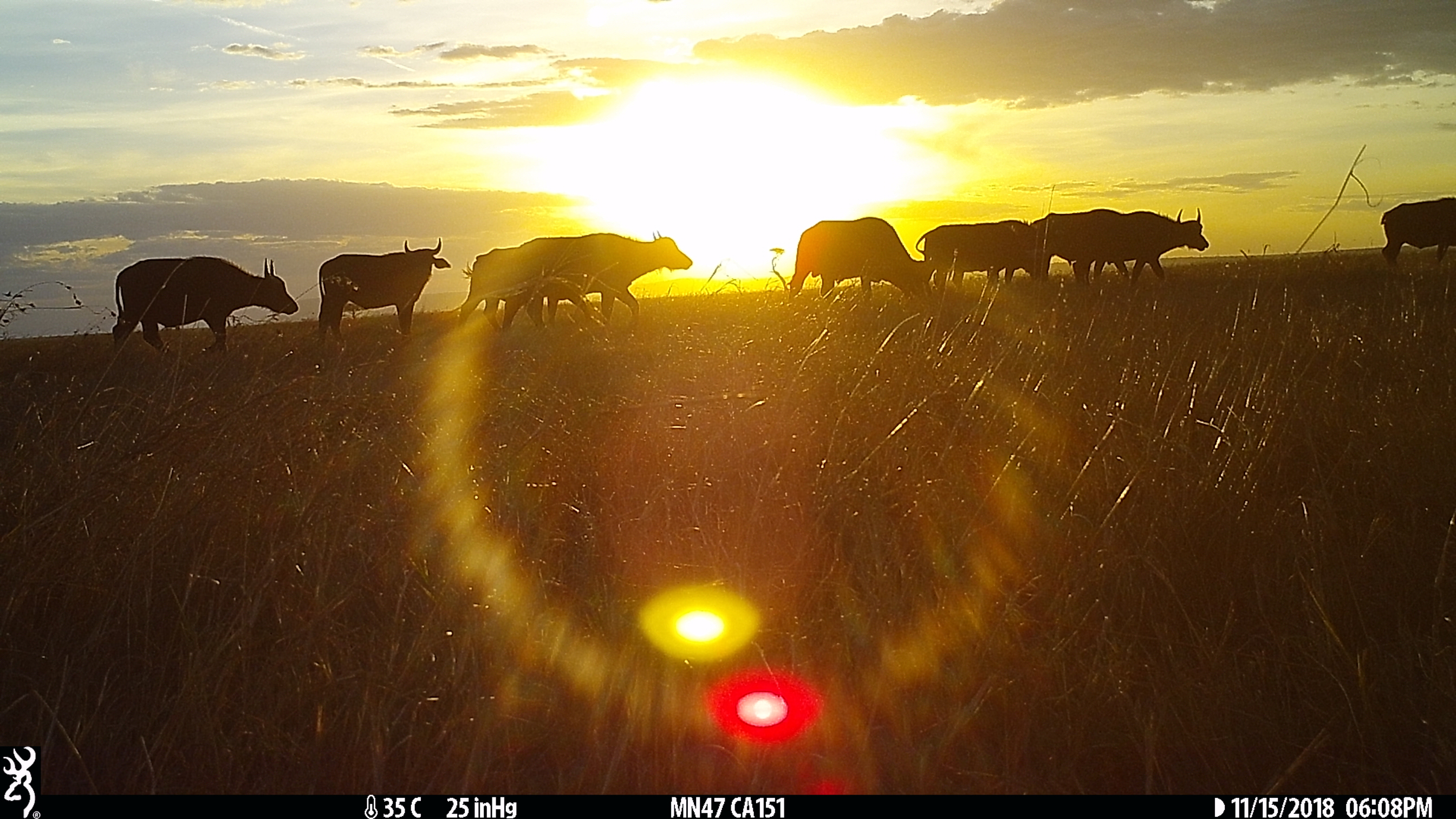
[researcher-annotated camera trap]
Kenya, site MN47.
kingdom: Animalia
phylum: Chordata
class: Mammalia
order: Artiodactyla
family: Bovidae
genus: Syncerus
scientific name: Syncerus caffer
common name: buffalo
Buffalo (Syncerus caffer).